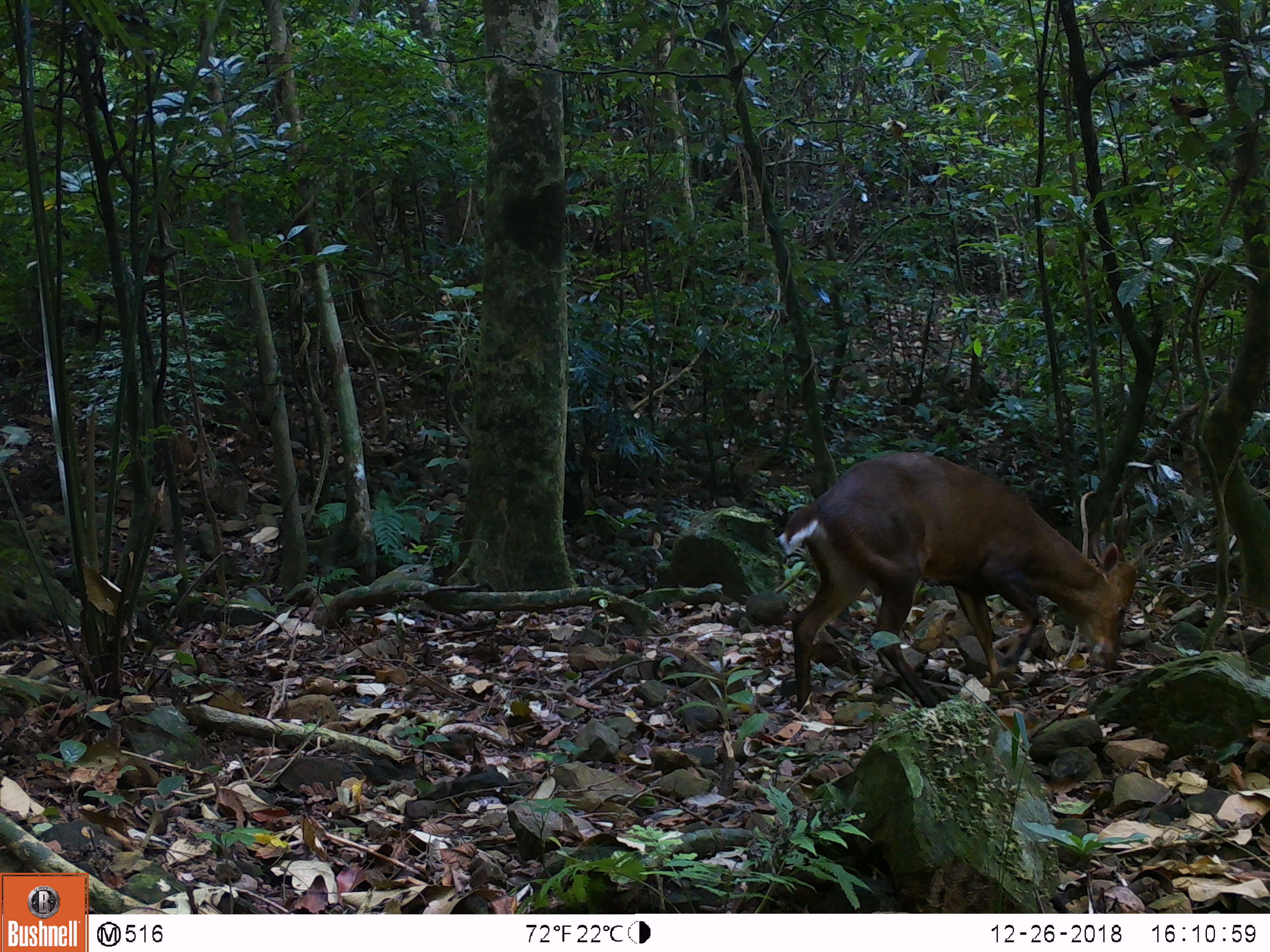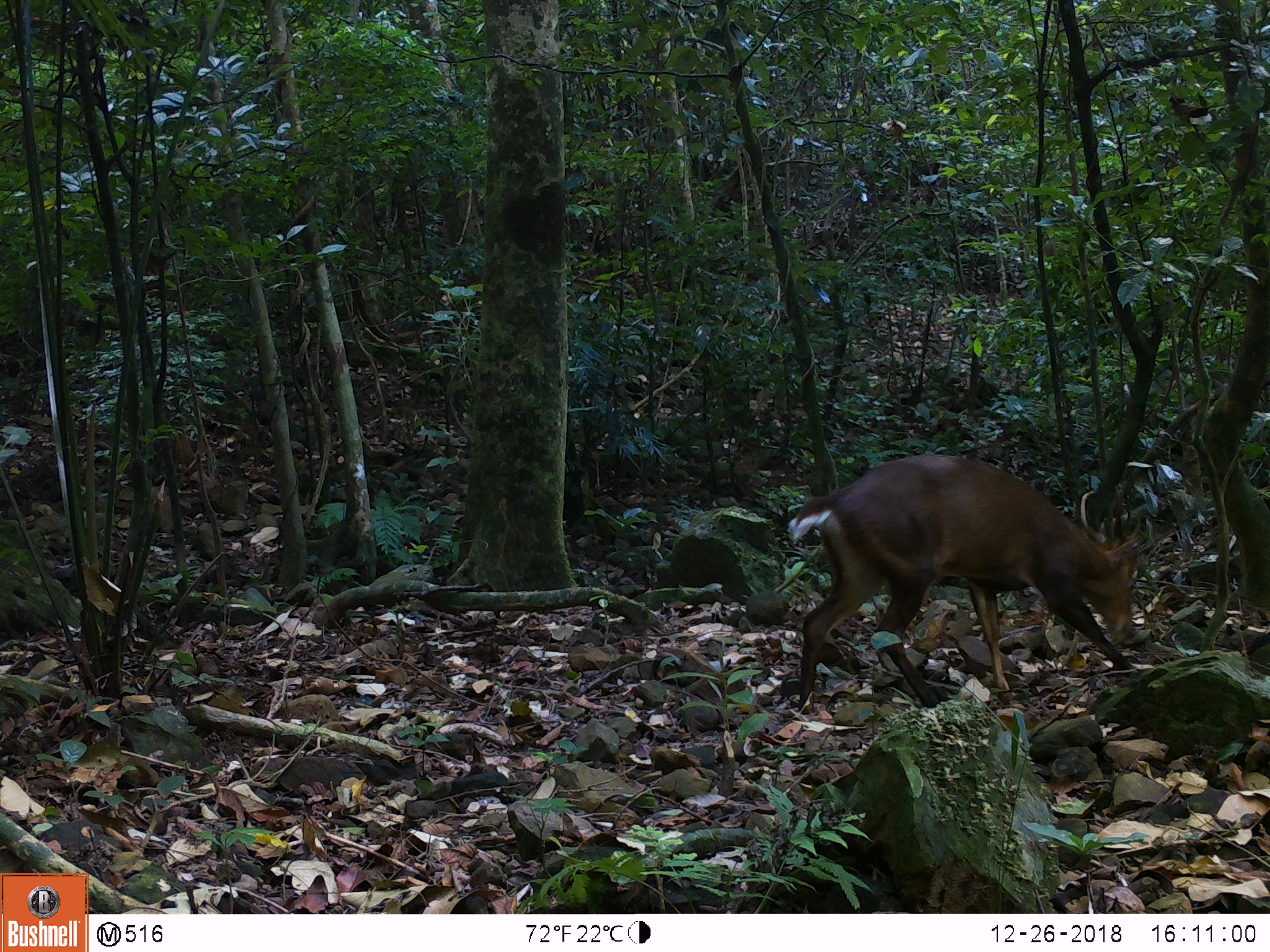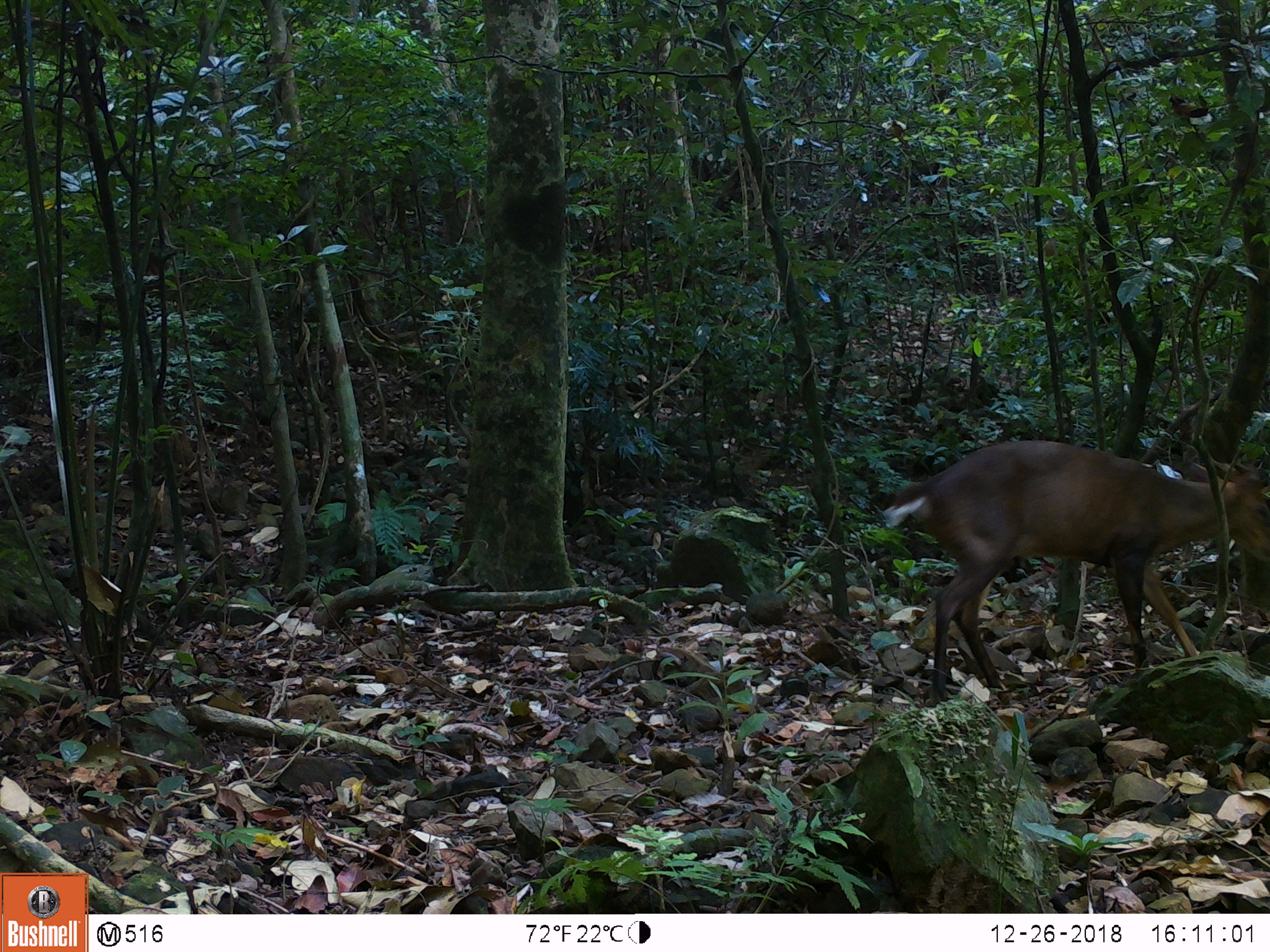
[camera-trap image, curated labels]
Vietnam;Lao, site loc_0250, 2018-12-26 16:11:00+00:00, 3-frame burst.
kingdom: Animalia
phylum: Chordata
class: Mammalia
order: Artiodactyla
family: Cervidae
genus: Muntiacus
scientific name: Muntiacus vuquangensis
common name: large-antlered muntjac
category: large antlered muntjac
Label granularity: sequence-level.